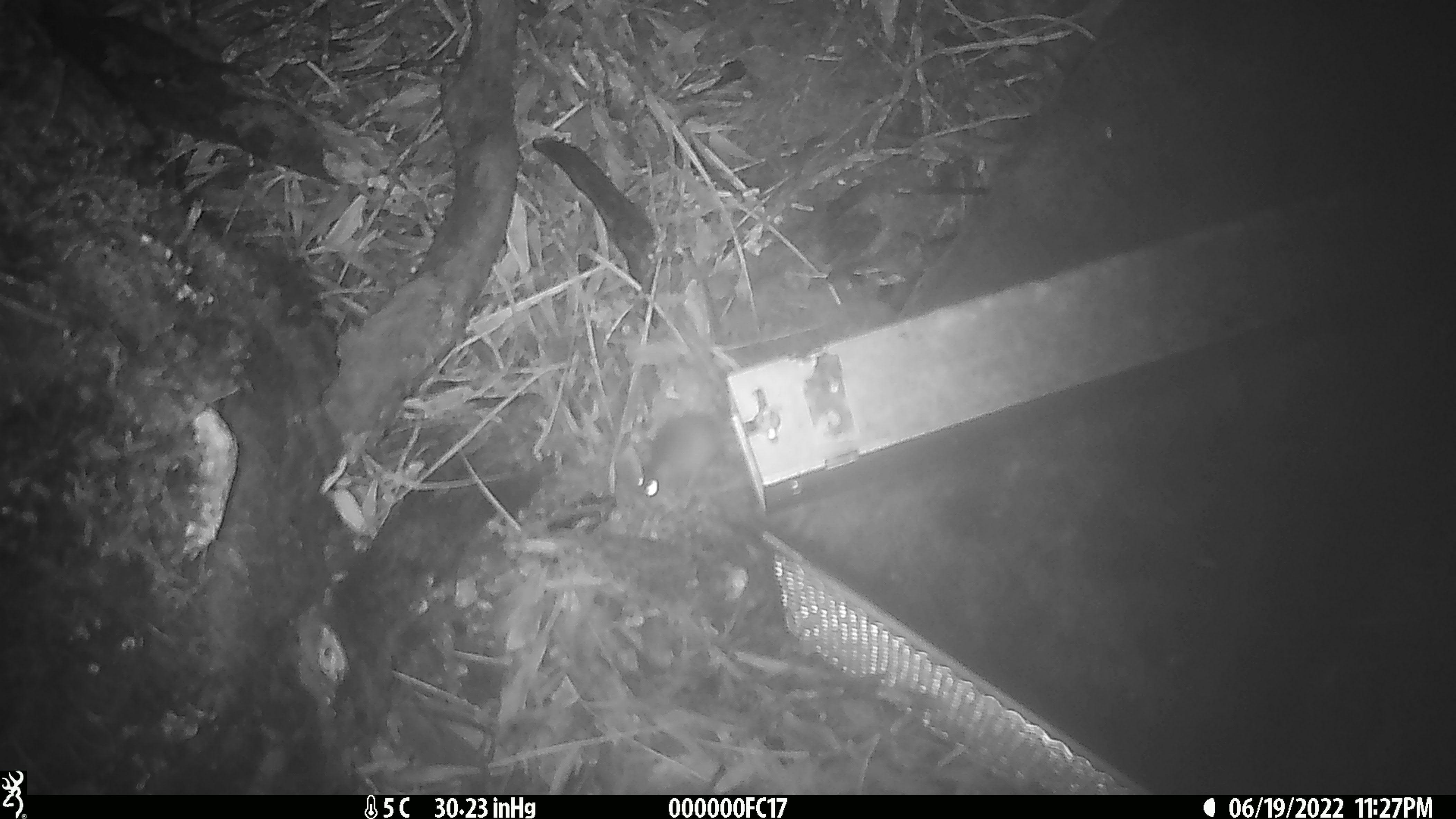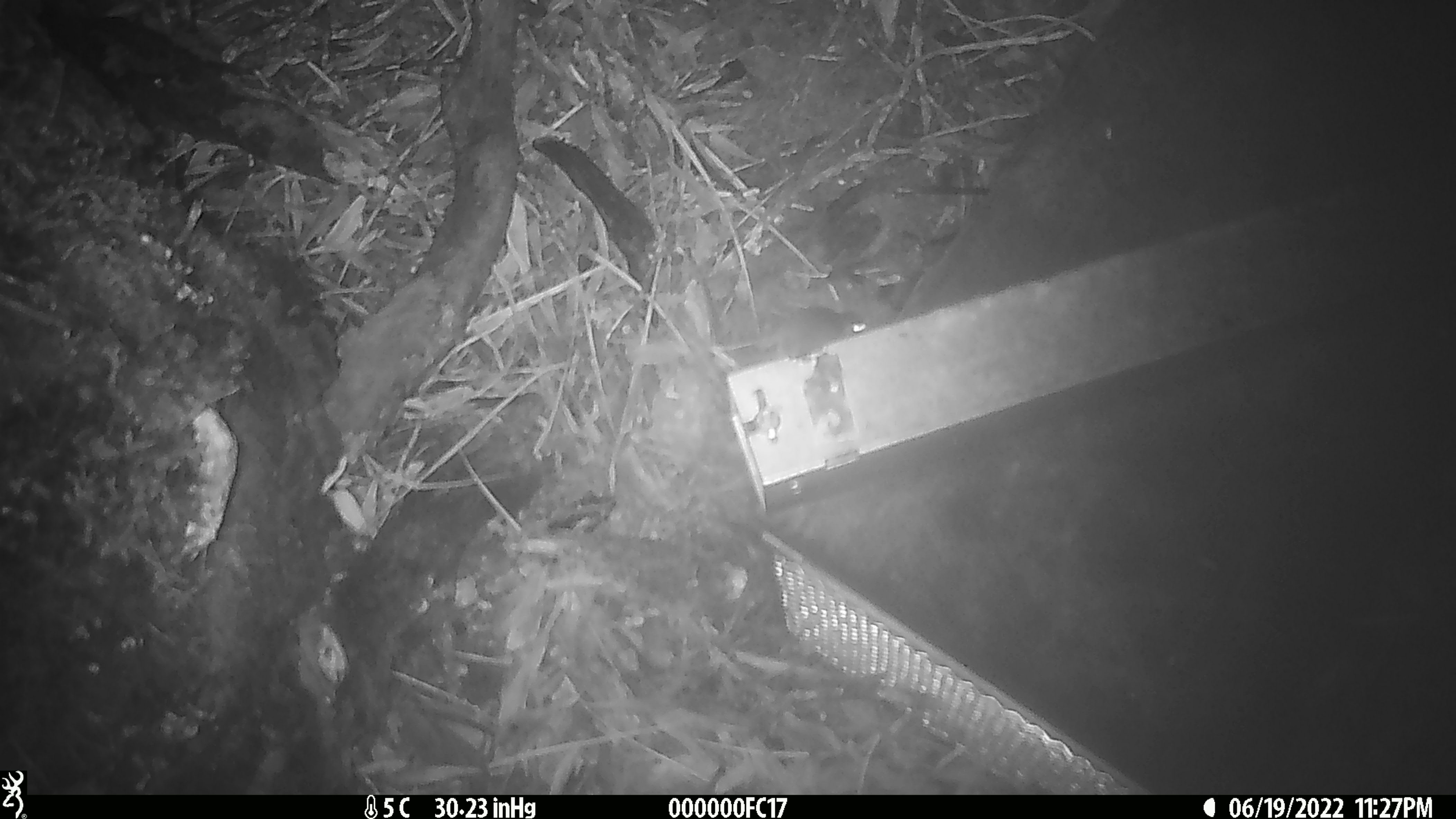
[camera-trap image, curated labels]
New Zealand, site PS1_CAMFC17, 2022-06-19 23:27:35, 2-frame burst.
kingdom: Animalia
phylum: Chordata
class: Mammalia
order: Rodentia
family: Muridae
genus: Mus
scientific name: Mus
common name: mouse